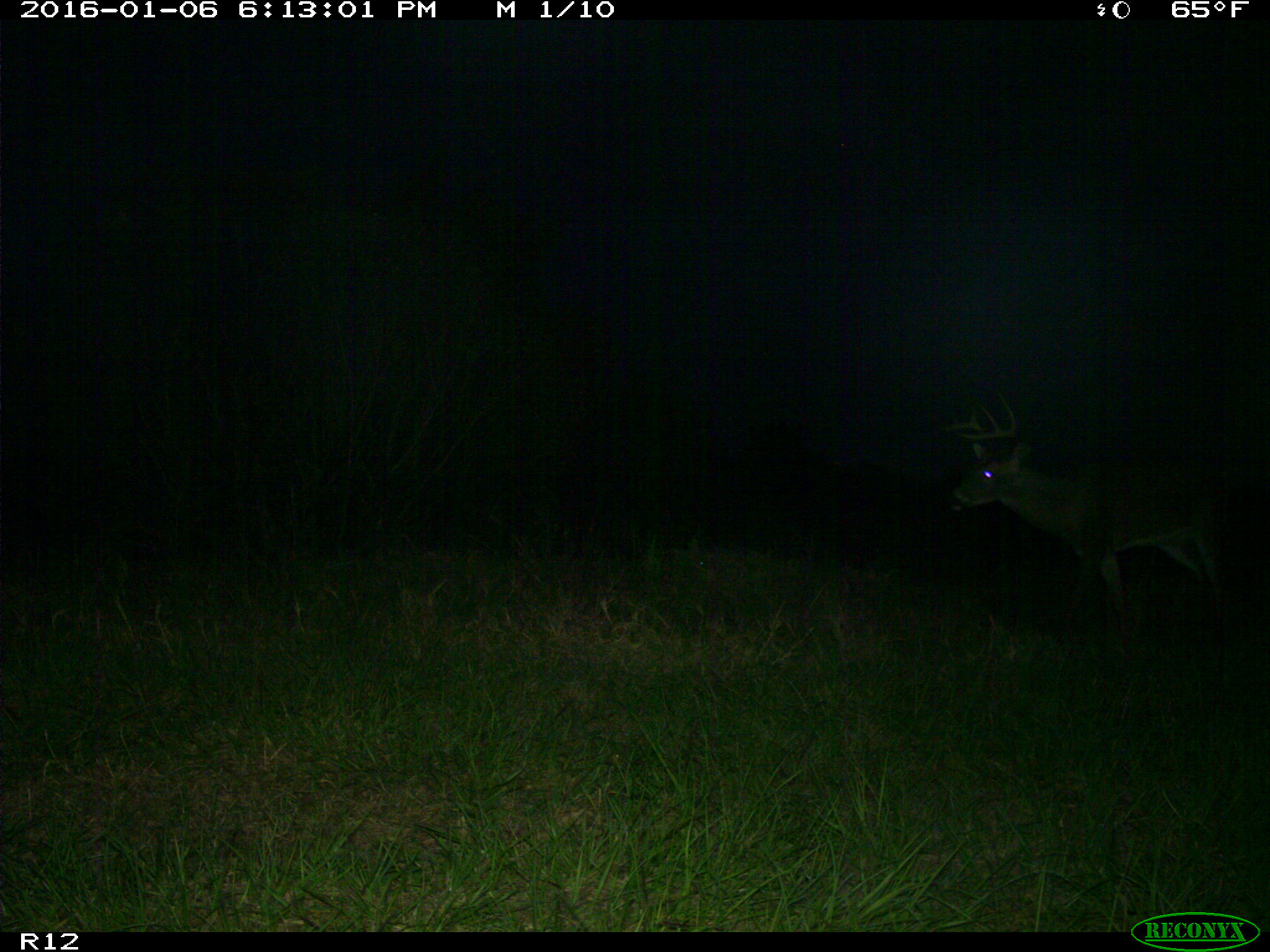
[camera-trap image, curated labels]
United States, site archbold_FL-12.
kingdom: Animalia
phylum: Chordata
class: Mammalia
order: Artiodactyla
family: Cervidae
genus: Odocoileus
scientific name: Odocoileus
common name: deer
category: unidentified deer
Unidentified deer (deer) (Odocoileus).